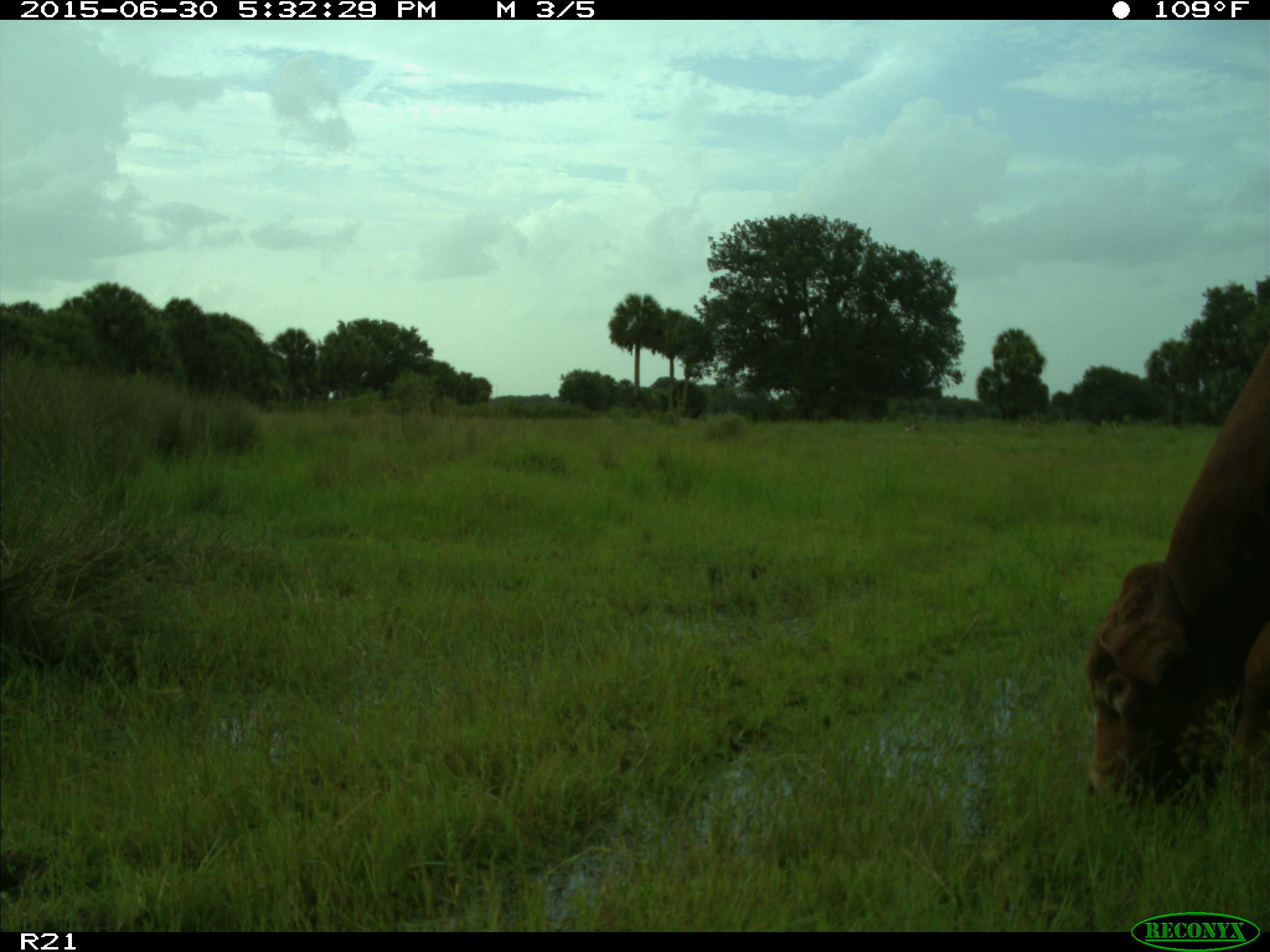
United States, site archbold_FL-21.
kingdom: Animalia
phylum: Chordata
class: Mammalia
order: Artiodactyla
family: Bovidae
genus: Bos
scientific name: Bos taurus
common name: domestic cow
Bos taurus (domestic cow).